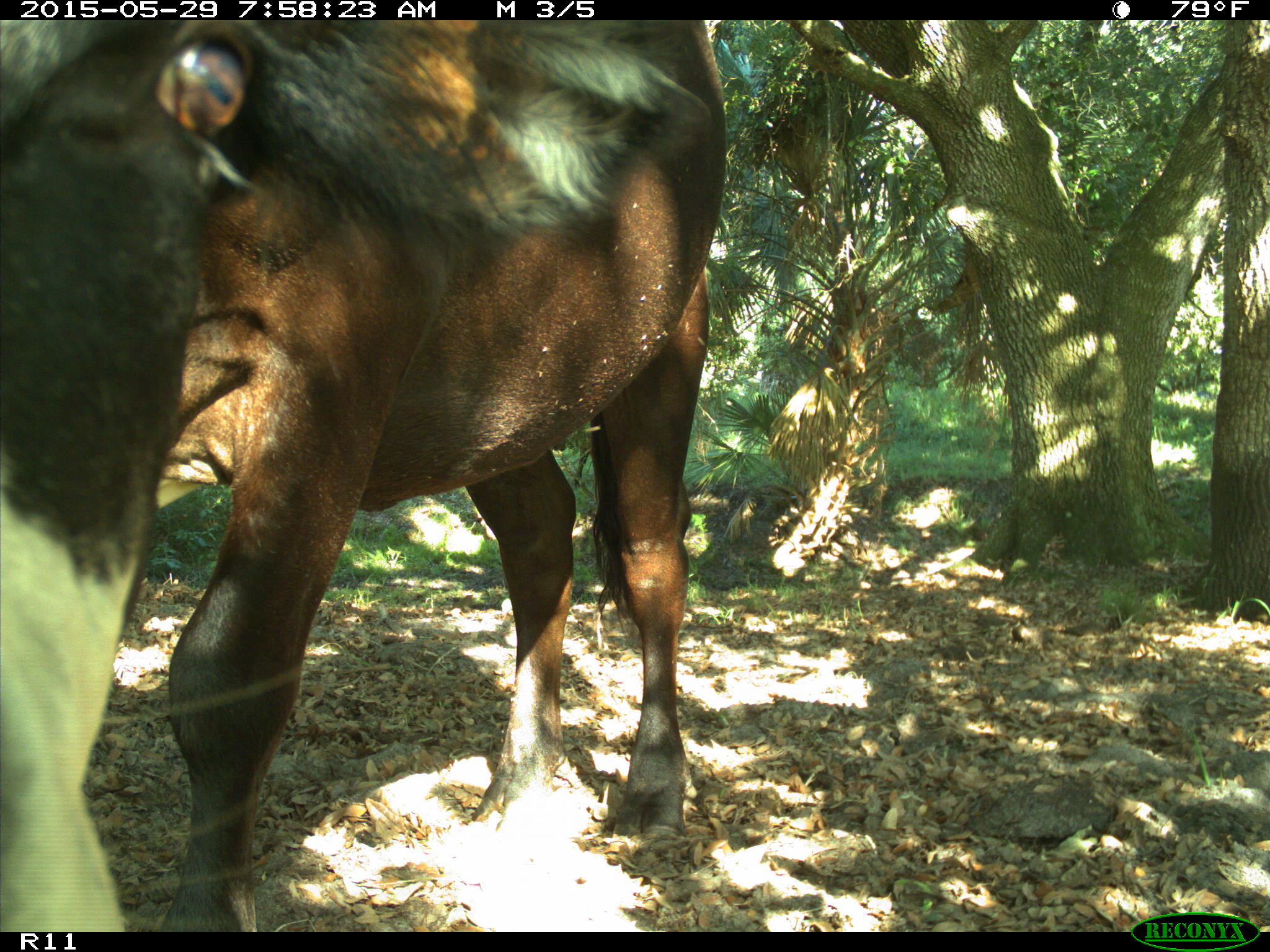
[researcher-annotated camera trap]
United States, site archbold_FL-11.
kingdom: Animalia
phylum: Chordata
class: Mammalia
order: Artiodactyla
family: Bovidae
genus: Bos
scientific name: Bos taurus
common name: domestic cow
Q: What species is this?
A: Bos taurus (domestic cow).